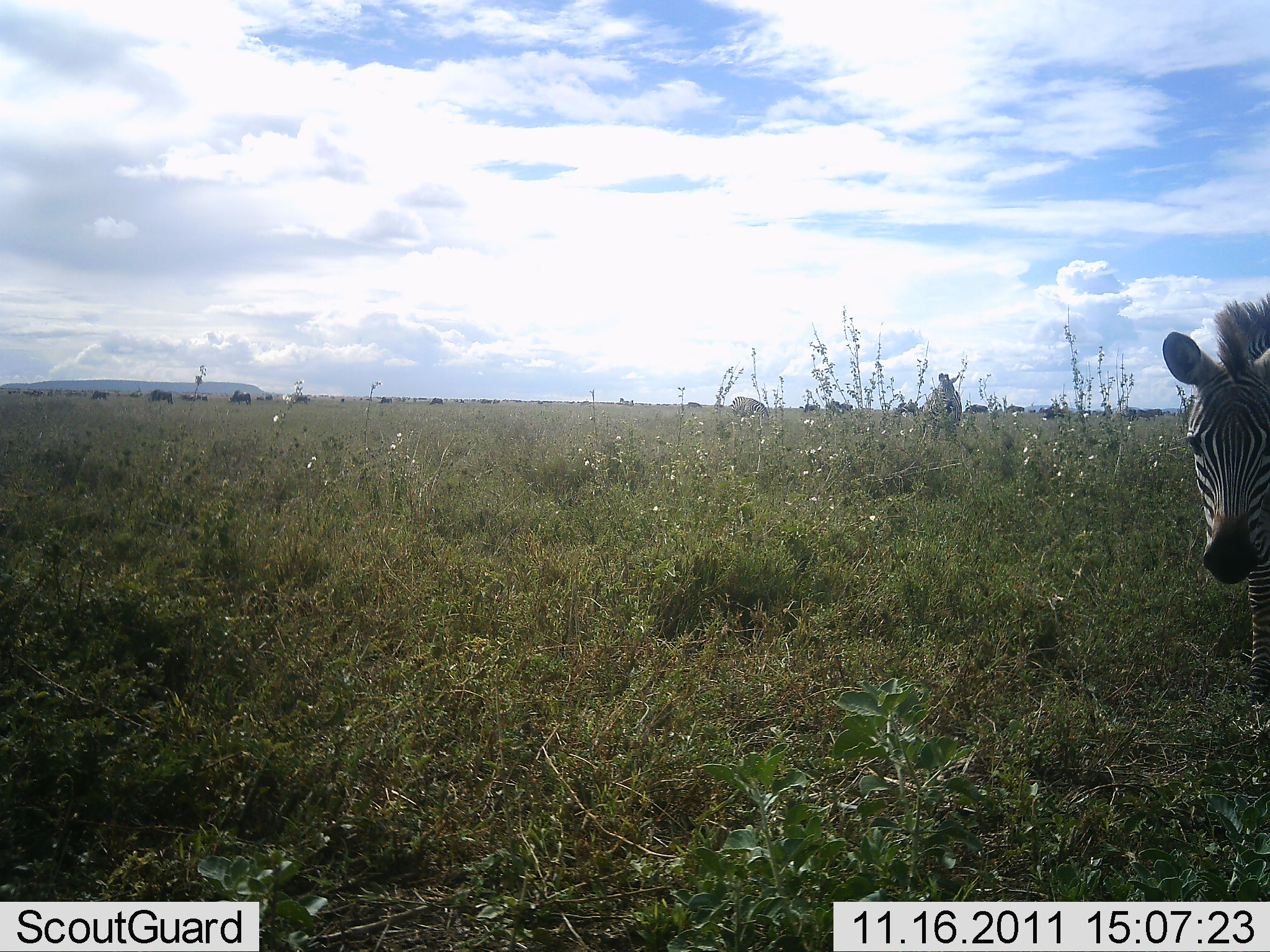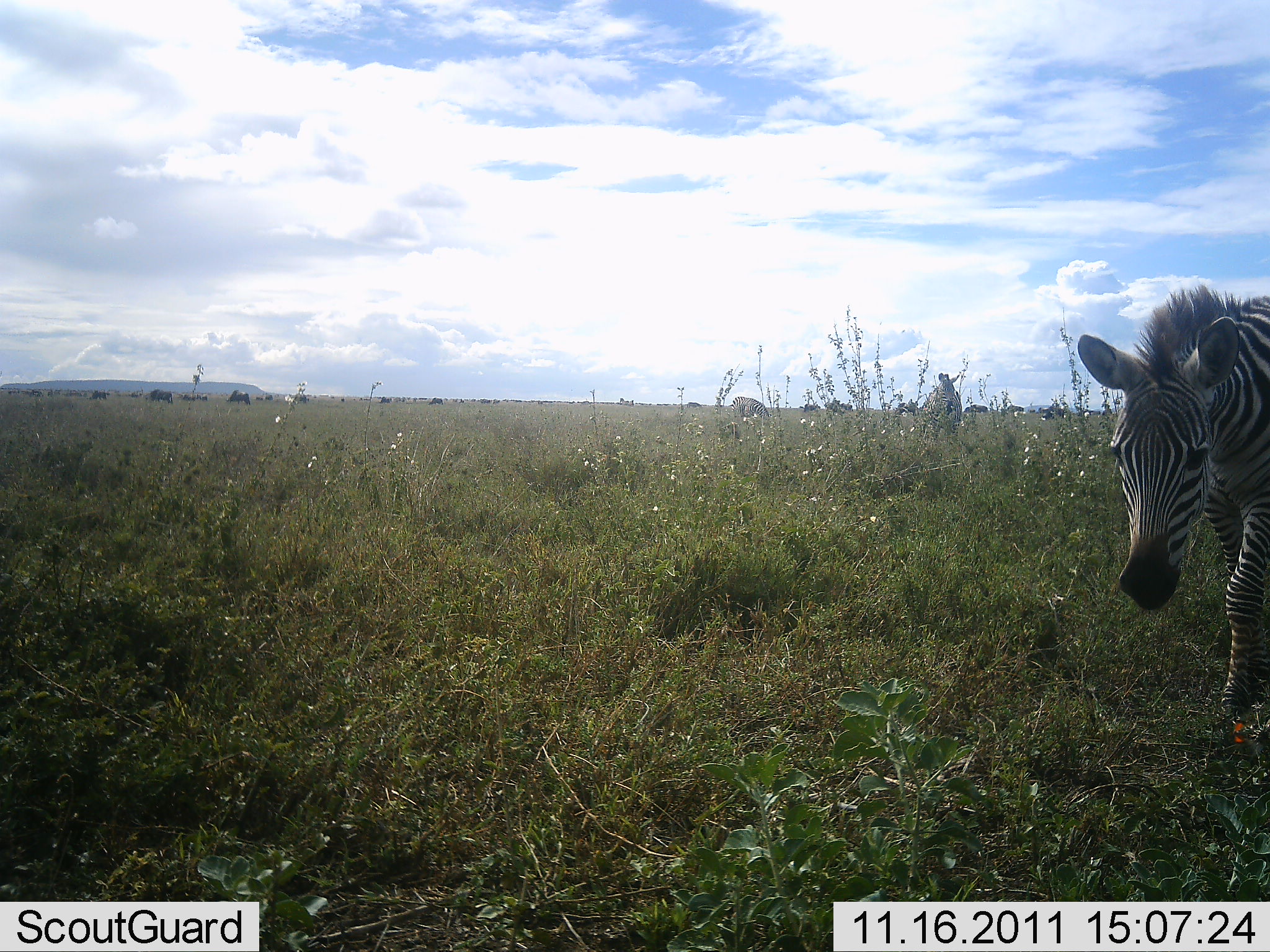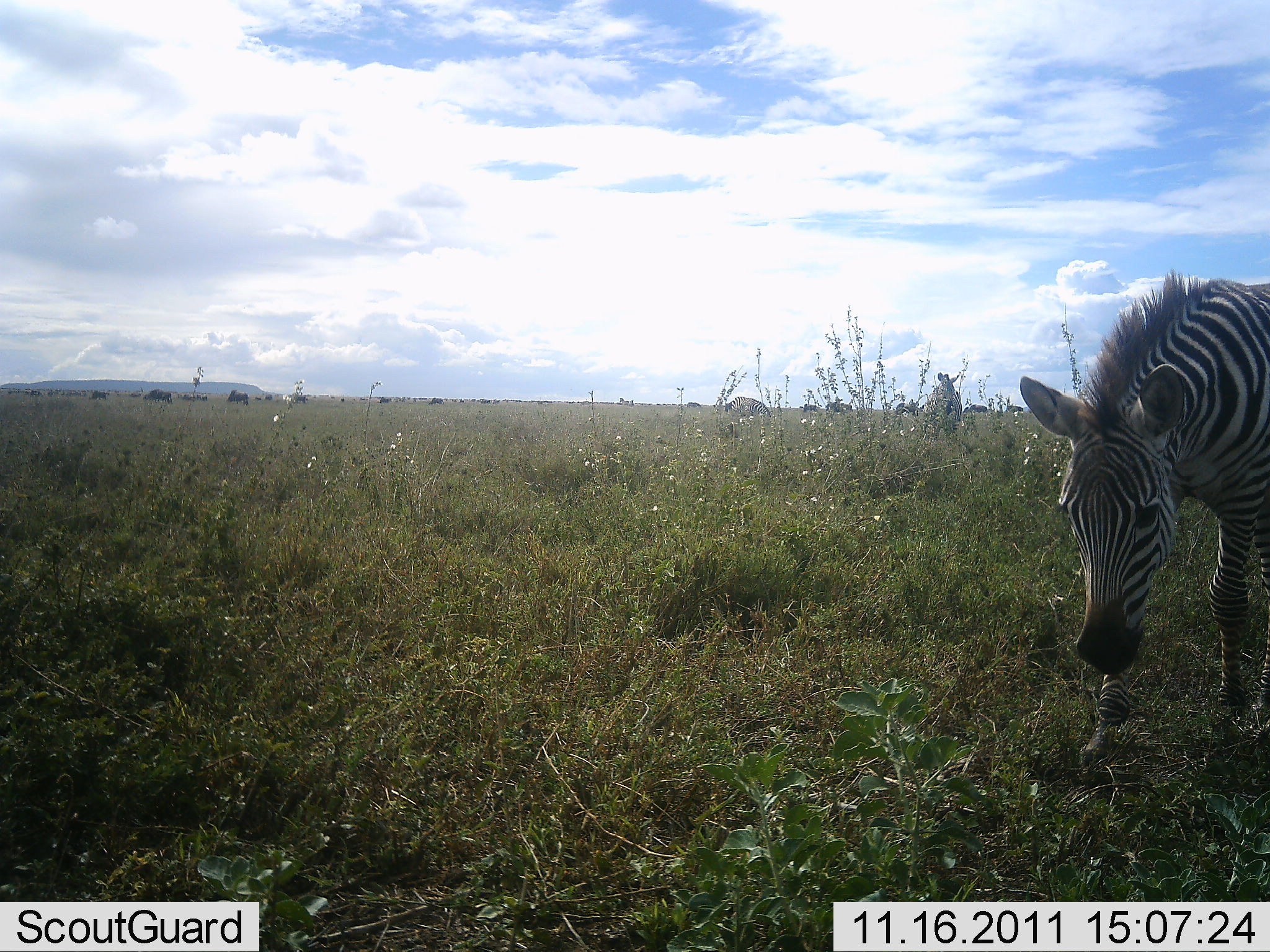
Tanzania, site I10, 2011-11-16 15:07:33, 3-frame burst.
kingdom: Animalia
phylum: Chordata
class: Mammalia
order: Perissodactyla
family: Equidae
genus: Equus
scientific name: Equus quagga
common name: plains zebra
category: zebra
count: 1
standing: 6%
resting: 0%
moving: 75%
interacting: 0%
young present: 6%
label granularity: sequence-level